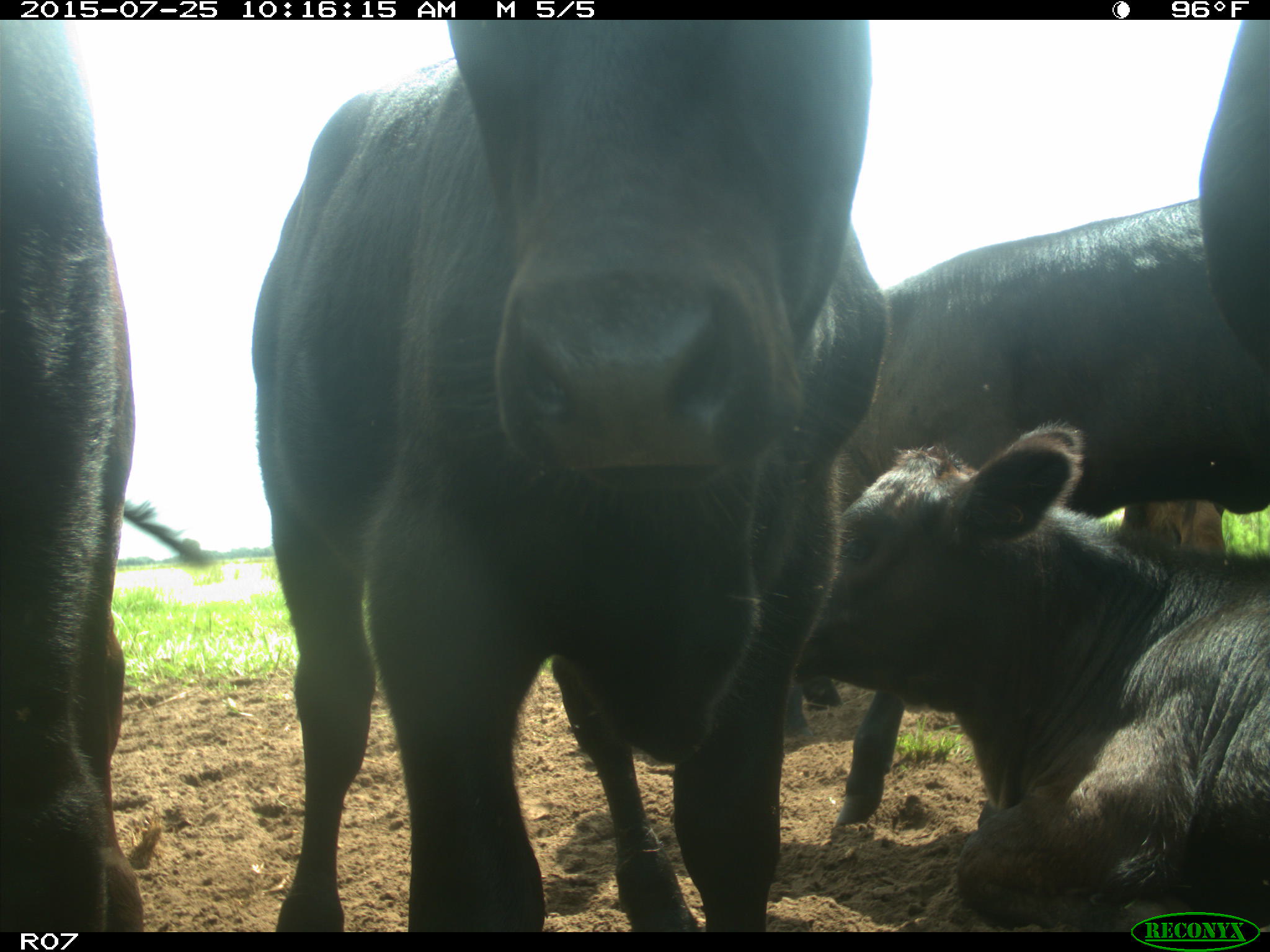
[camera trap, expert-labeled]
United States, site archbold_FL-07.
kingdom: Animalia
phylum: Chordata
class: Mammalia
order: Artiodactyla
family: Bovidae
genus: Bos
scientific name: Bos taurus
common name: domestic cow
Bos taurus (domestic cow).